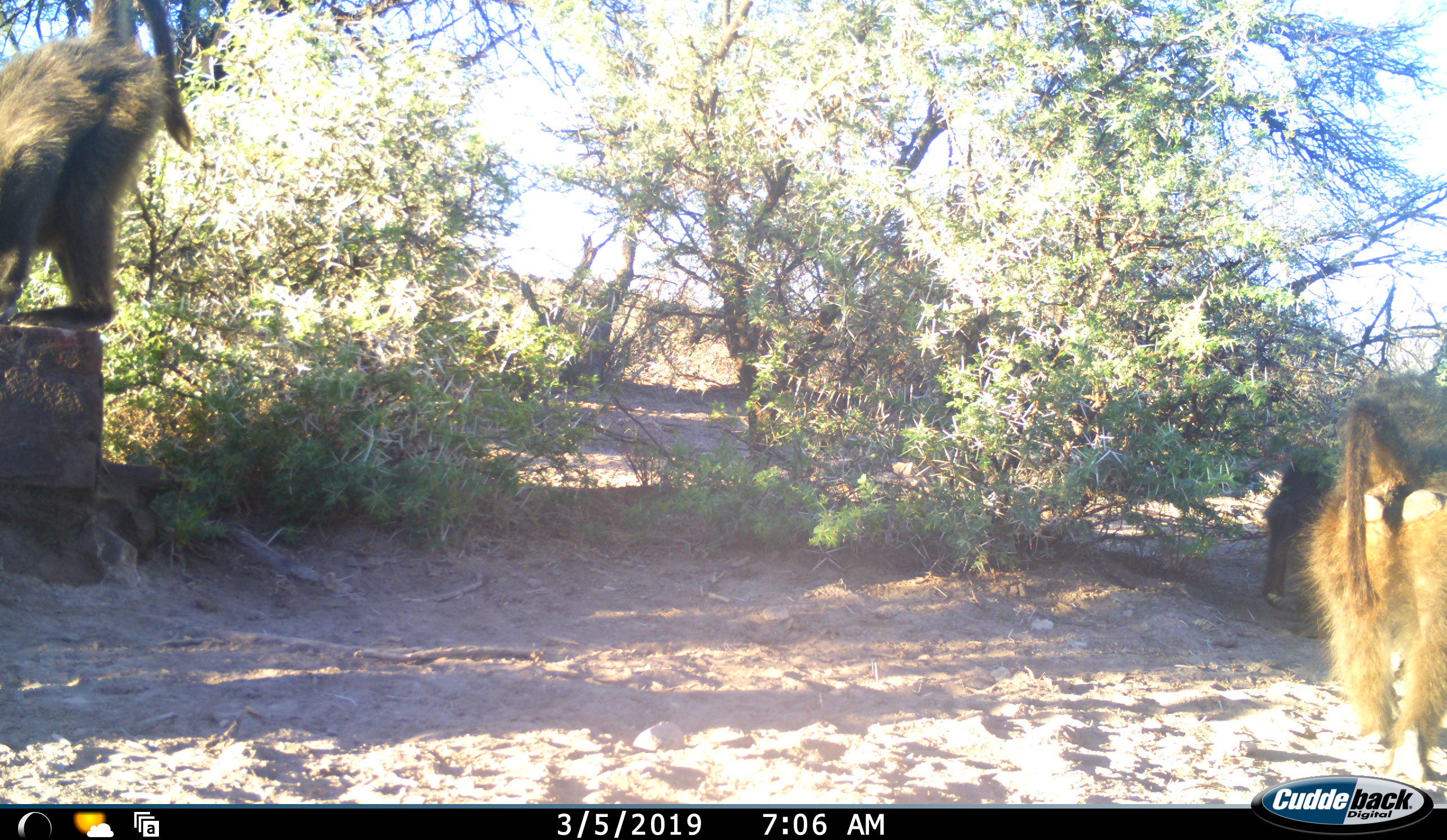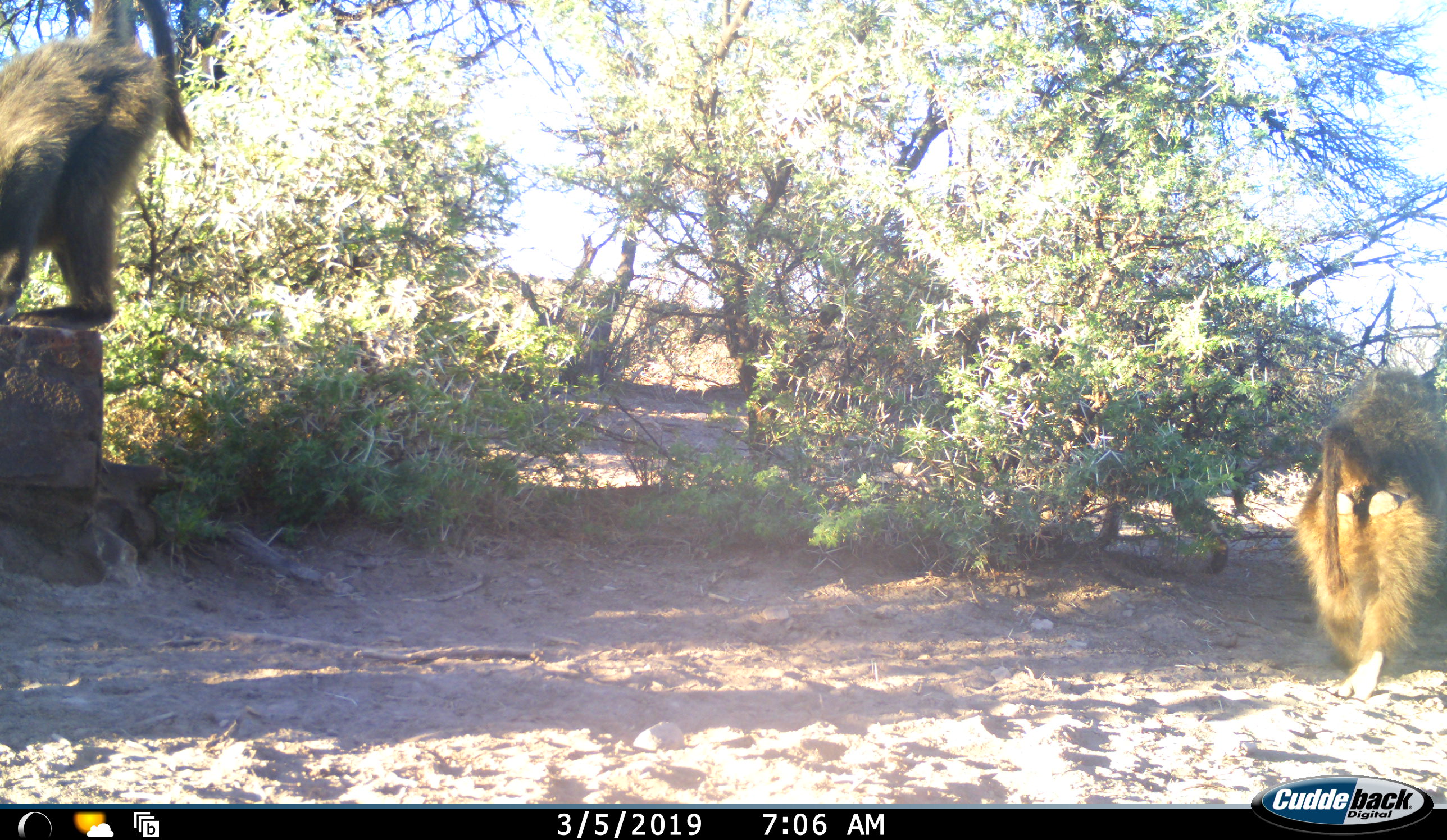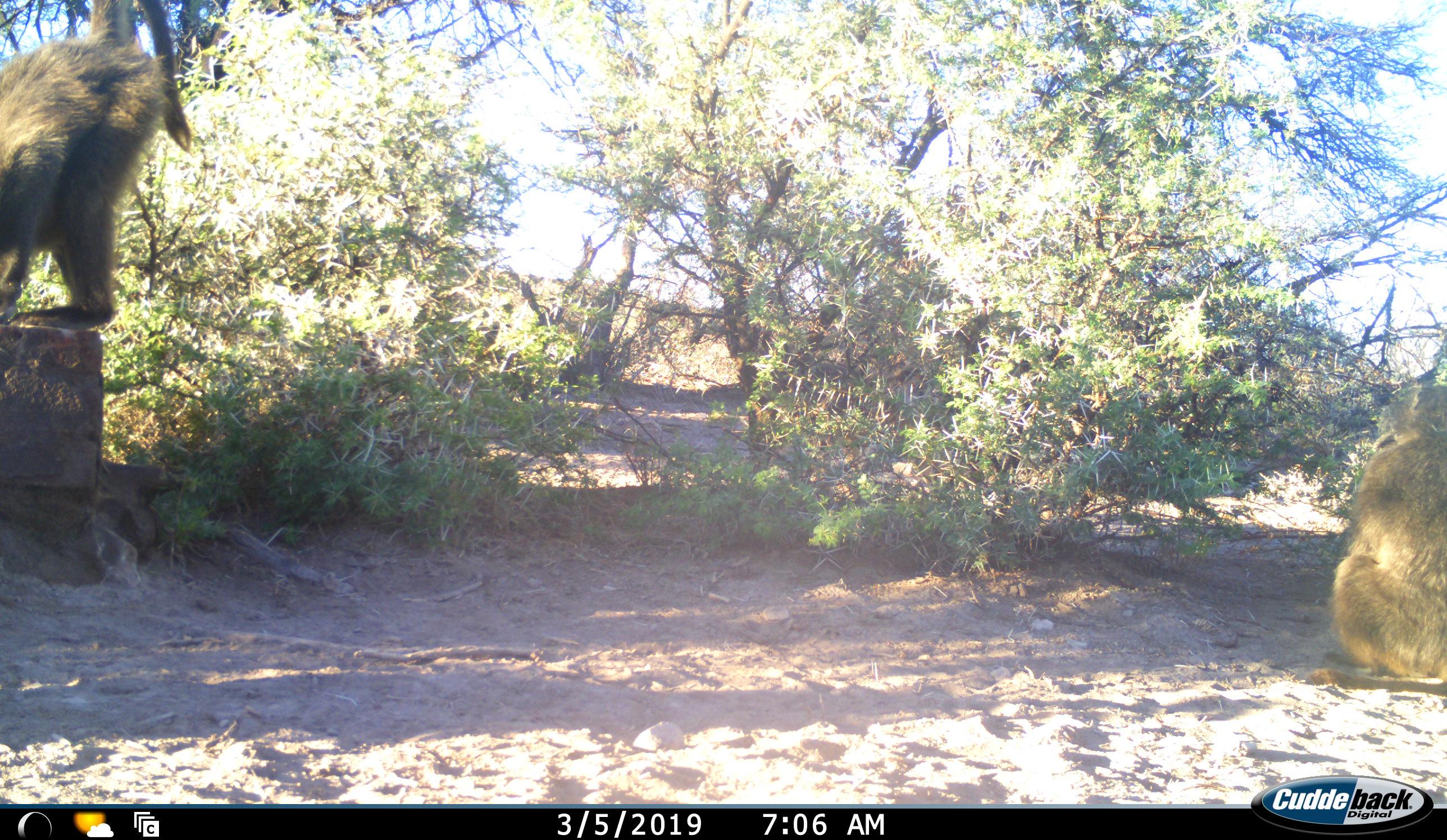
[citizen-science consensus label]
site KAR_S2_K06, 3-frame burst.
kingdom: Animalia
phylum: Chordata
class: Mammalia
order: Primates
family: Cercopithecidae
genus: Papio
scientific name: Papio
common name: baboon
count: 3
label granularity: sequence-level